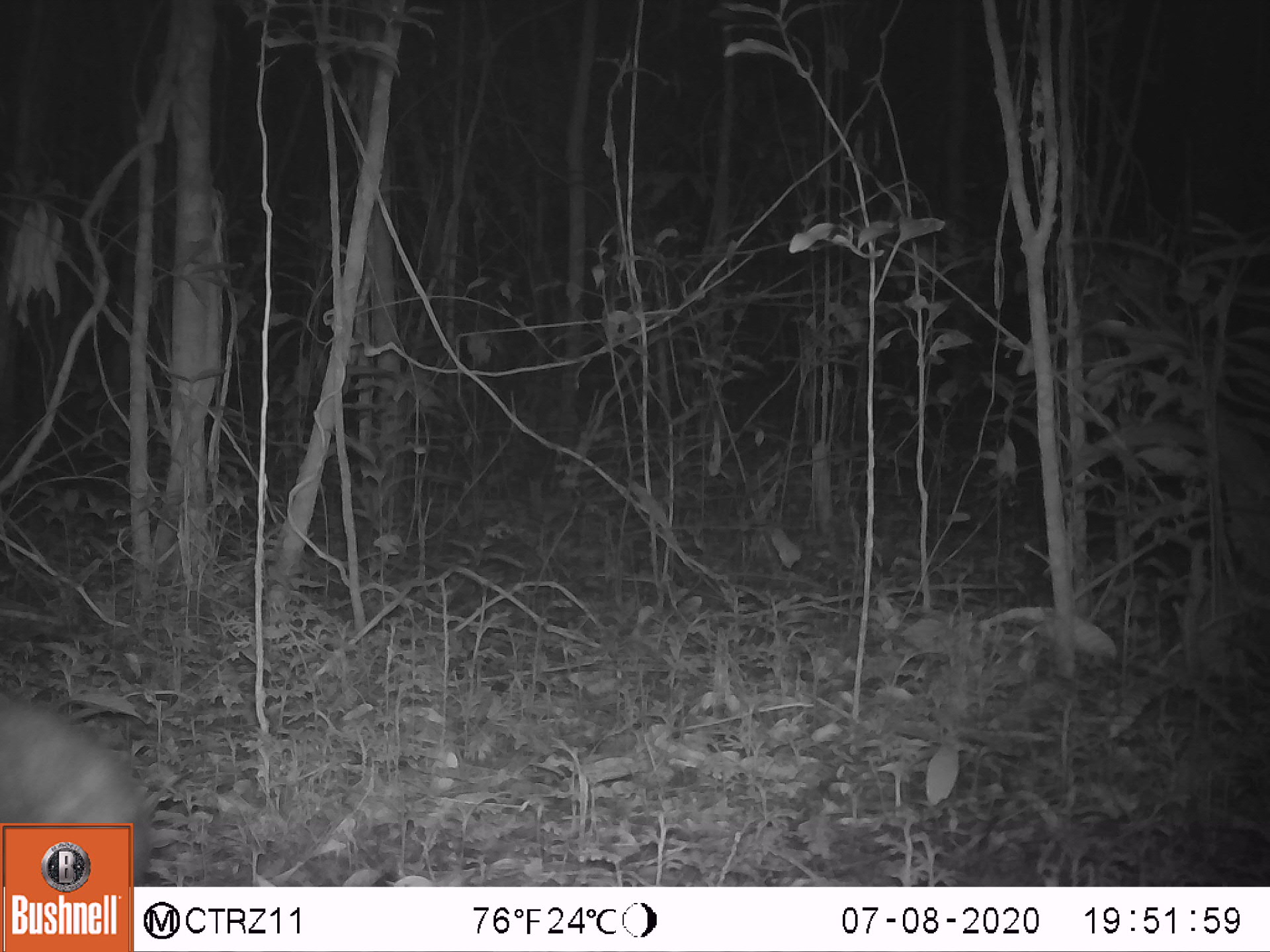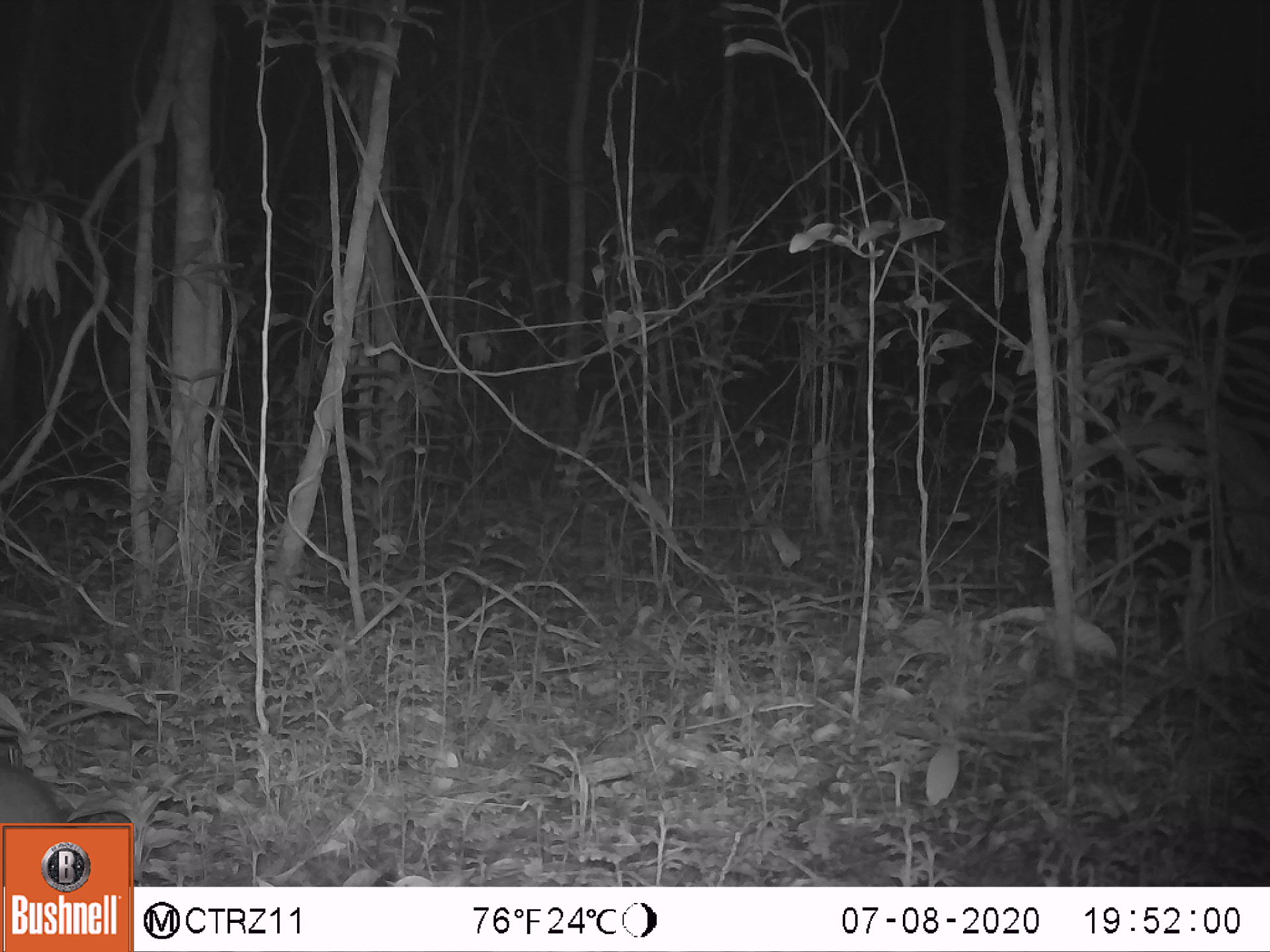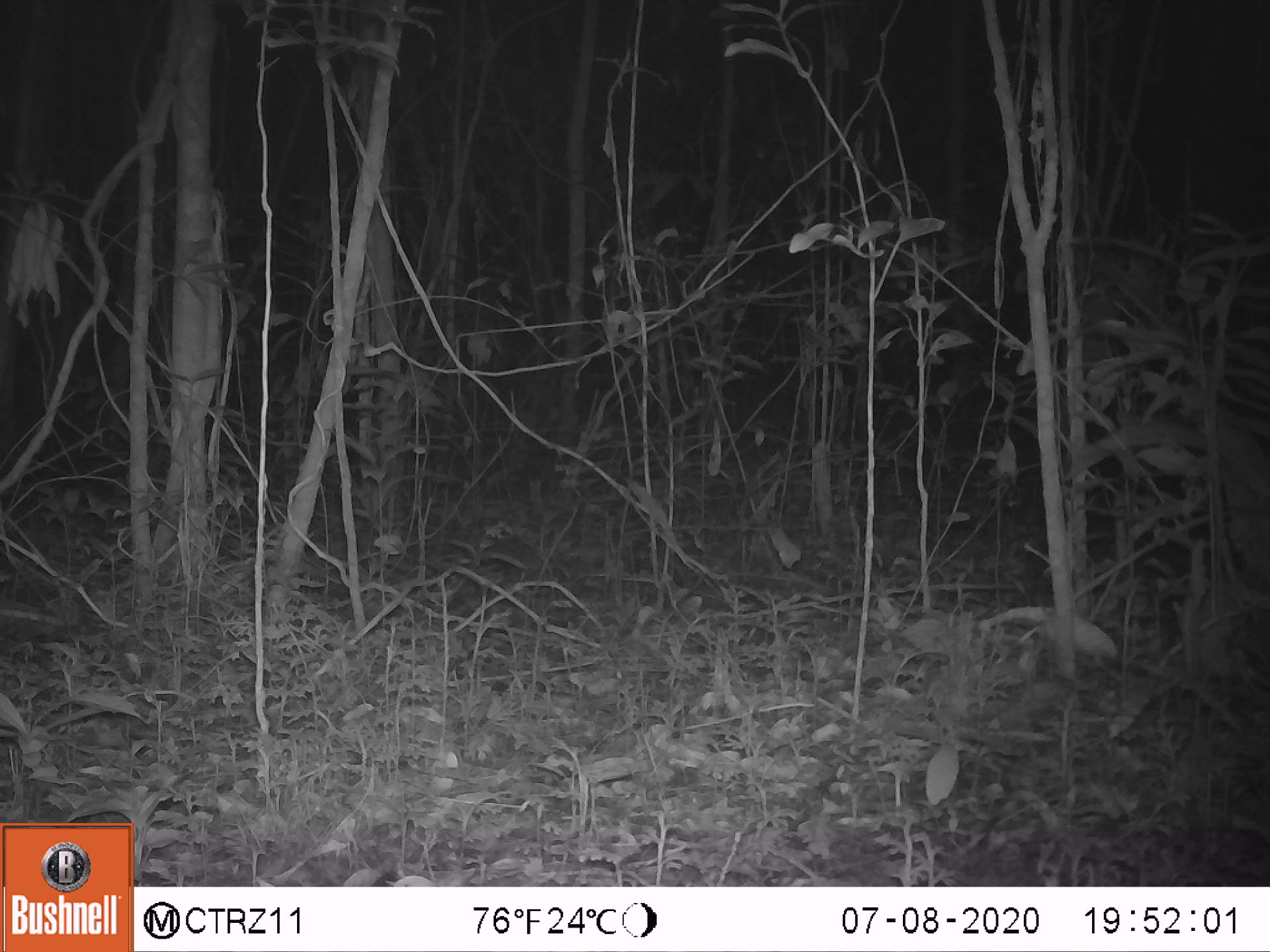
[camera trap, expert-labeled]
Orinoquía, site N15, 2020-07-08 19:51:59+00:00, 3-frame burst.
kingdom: Animalia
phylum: Chordata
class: Mammalia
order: Rodentia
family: Cuniculidae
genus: Cuniculus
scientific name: Cuniculus paca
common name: spotted paca